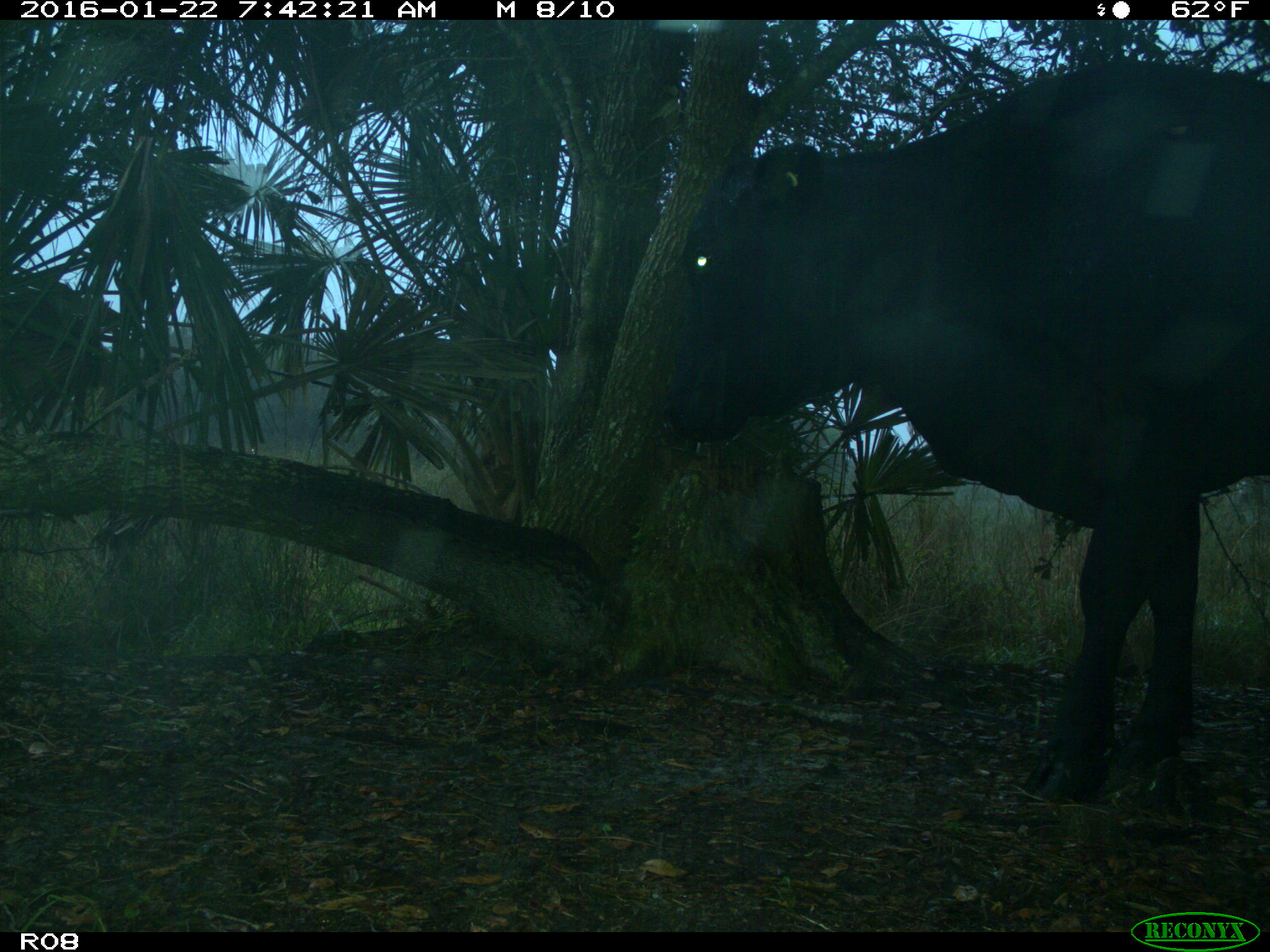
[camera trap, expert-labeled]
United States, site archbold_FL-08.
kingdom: Animalia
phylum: Chordata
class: Mammalia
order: Artiodactyla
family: Bovidae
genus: Bos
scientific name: Bos taurus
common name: domestic cow